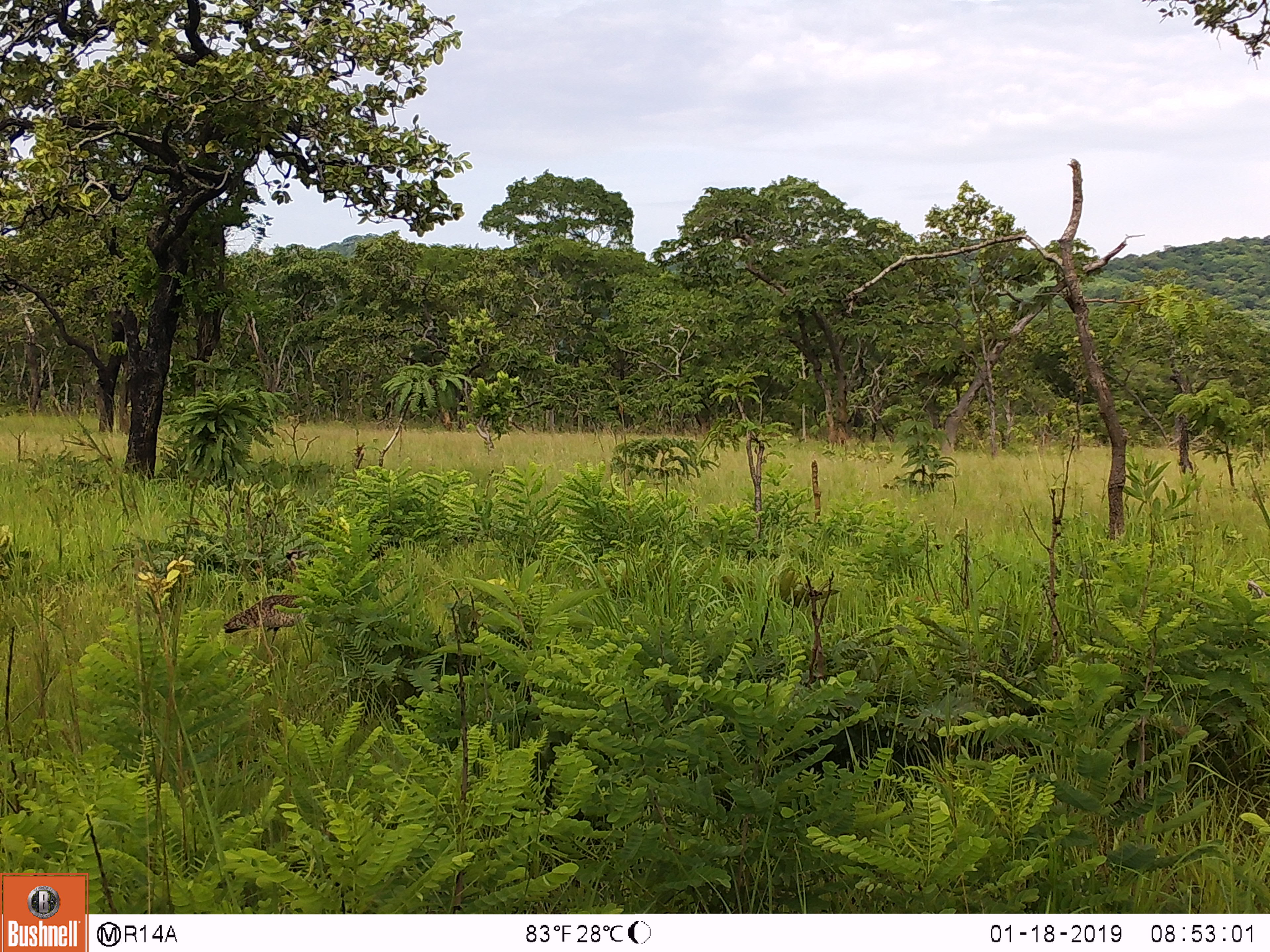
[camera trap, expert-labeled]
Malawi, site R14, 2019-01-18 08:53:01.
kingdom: Animalia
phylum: Chordata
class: Aves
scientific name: Aves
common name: bird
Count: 1.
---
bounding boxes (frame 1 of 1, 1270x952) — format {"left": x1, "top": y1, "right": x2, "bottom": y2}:
bird: {"left": 209, "top": 560, "right": 339, "bottom": 648}